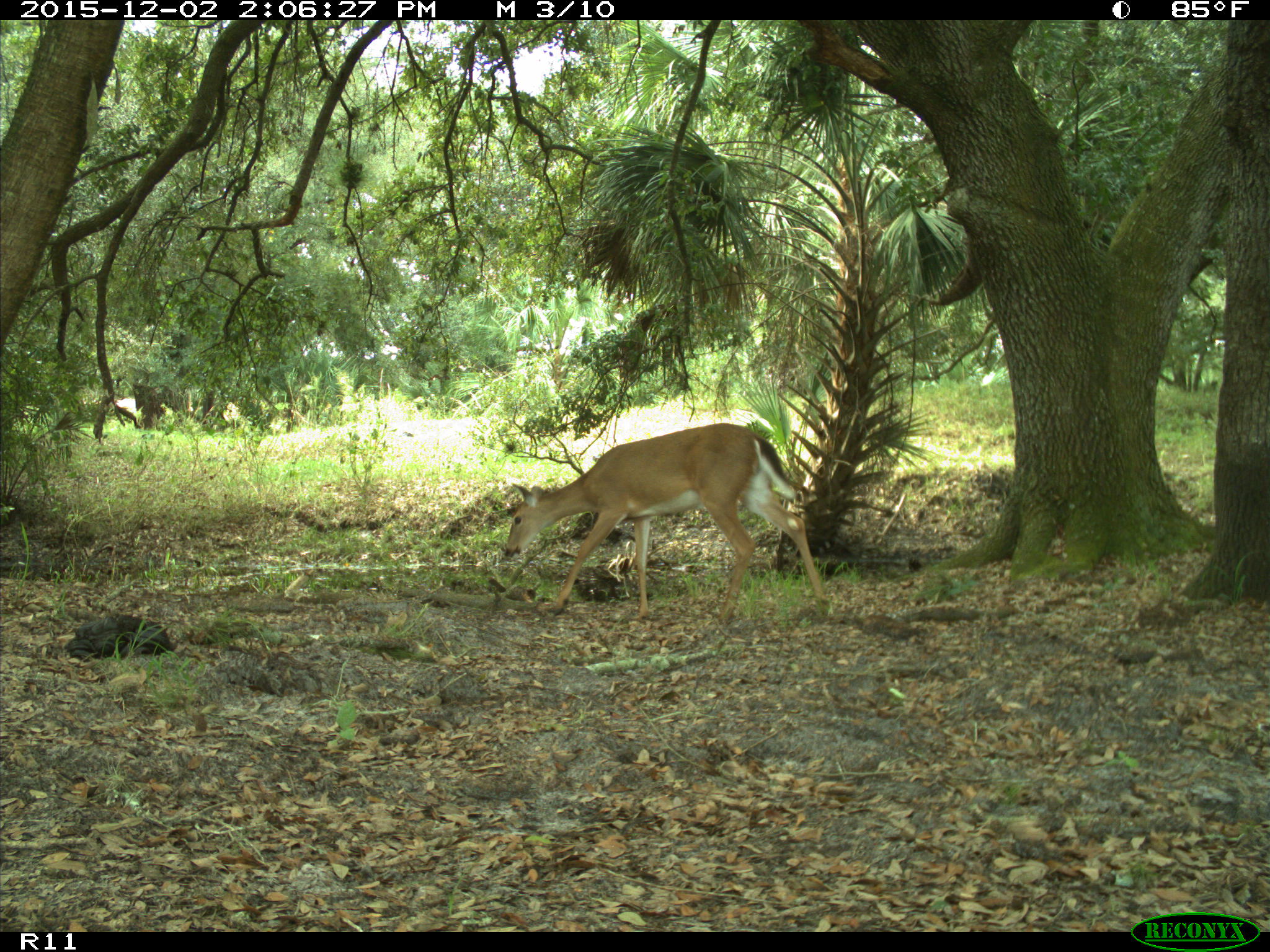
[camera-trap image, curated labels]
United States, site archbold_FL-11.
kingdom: Animalia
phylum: Chordata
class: Mammalia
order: Artiodactyla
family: Cervidae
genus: Odocoileus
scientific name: Odocoileus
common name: deer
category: unidentified deer